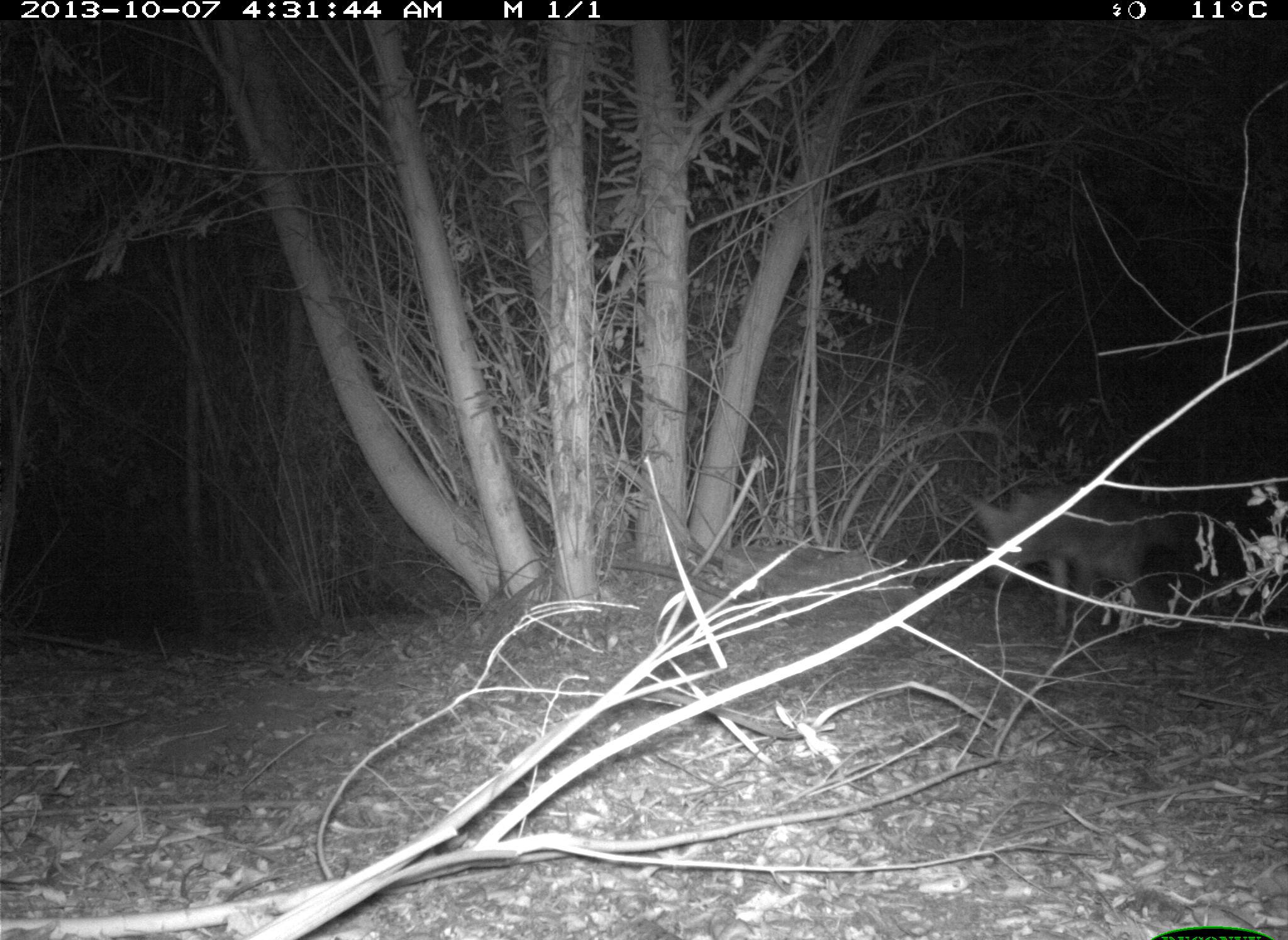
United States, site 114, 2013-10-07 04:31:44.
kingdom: Animalia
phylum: Chordata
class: Mammalia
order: Carnivora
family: Canidae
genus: Canis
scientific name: Canis latrans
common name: coyote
Coyote (Canis latrans).